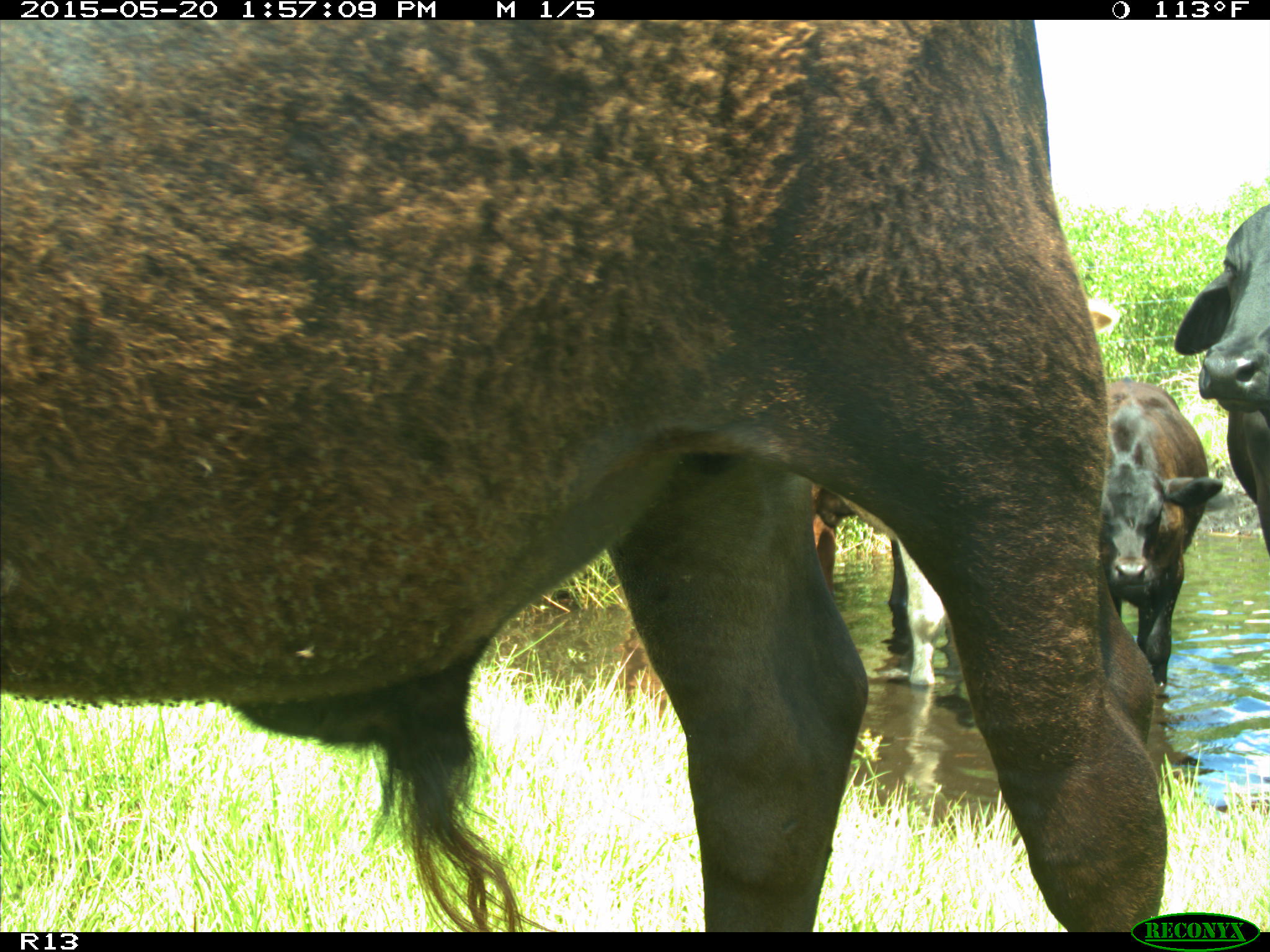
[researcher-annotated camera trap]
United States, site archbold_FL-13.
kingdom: Animalia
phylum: Chordata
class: Mammalia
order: Artiodactyla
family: Bovidae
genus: Bos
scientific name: Bos taurus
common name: domestic cow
Bos taurus (domestic cow).